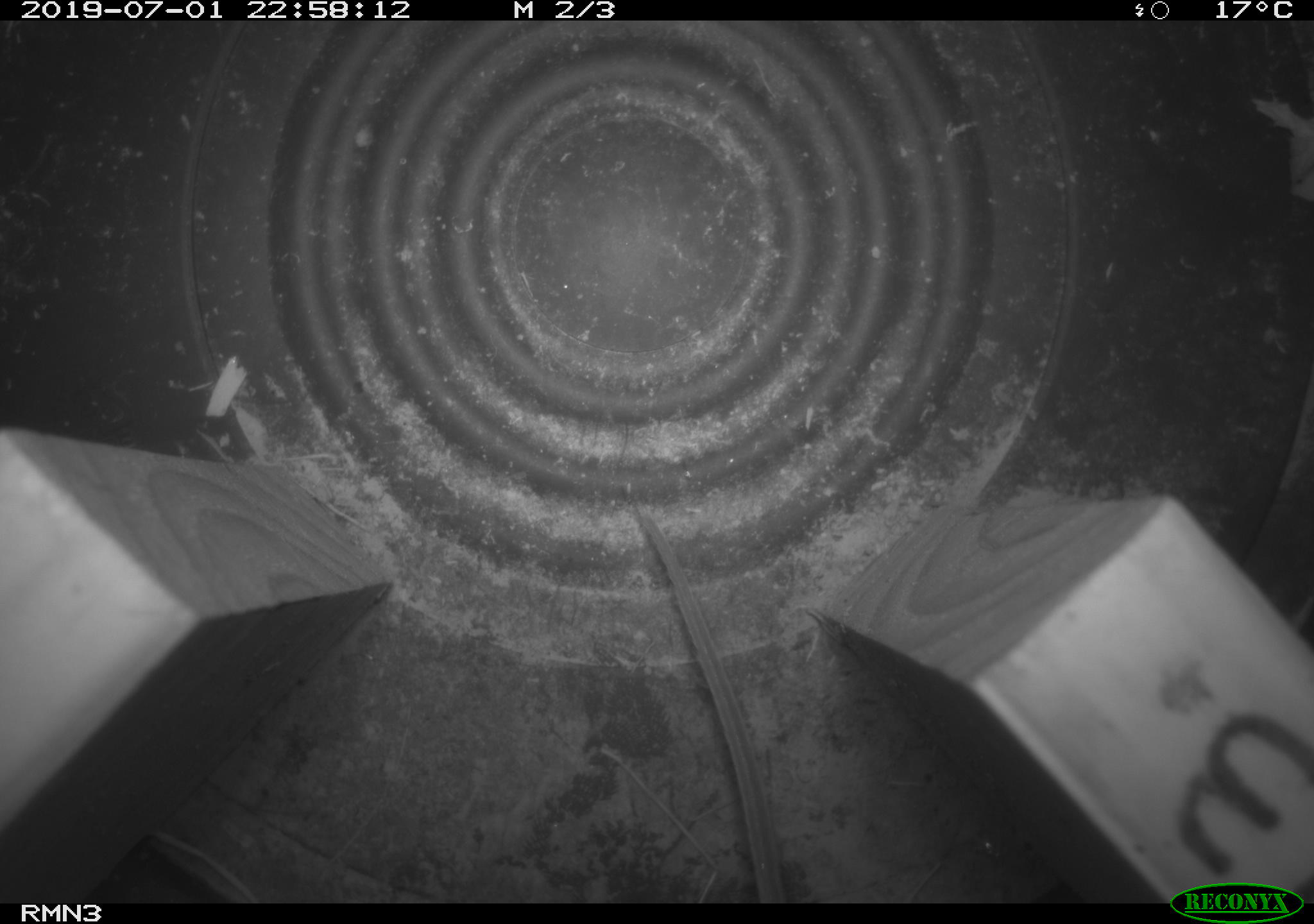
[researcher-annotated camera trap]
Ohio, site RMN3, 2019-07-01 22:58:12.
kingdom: Animalia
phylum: Chordata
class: Mammalia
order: Rodentia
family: Cricetidae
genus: Peromyscus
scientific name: Peromyscus leucopus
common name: white-footed mouse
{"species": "white-footed mouse (Peromyscus leucopus)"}